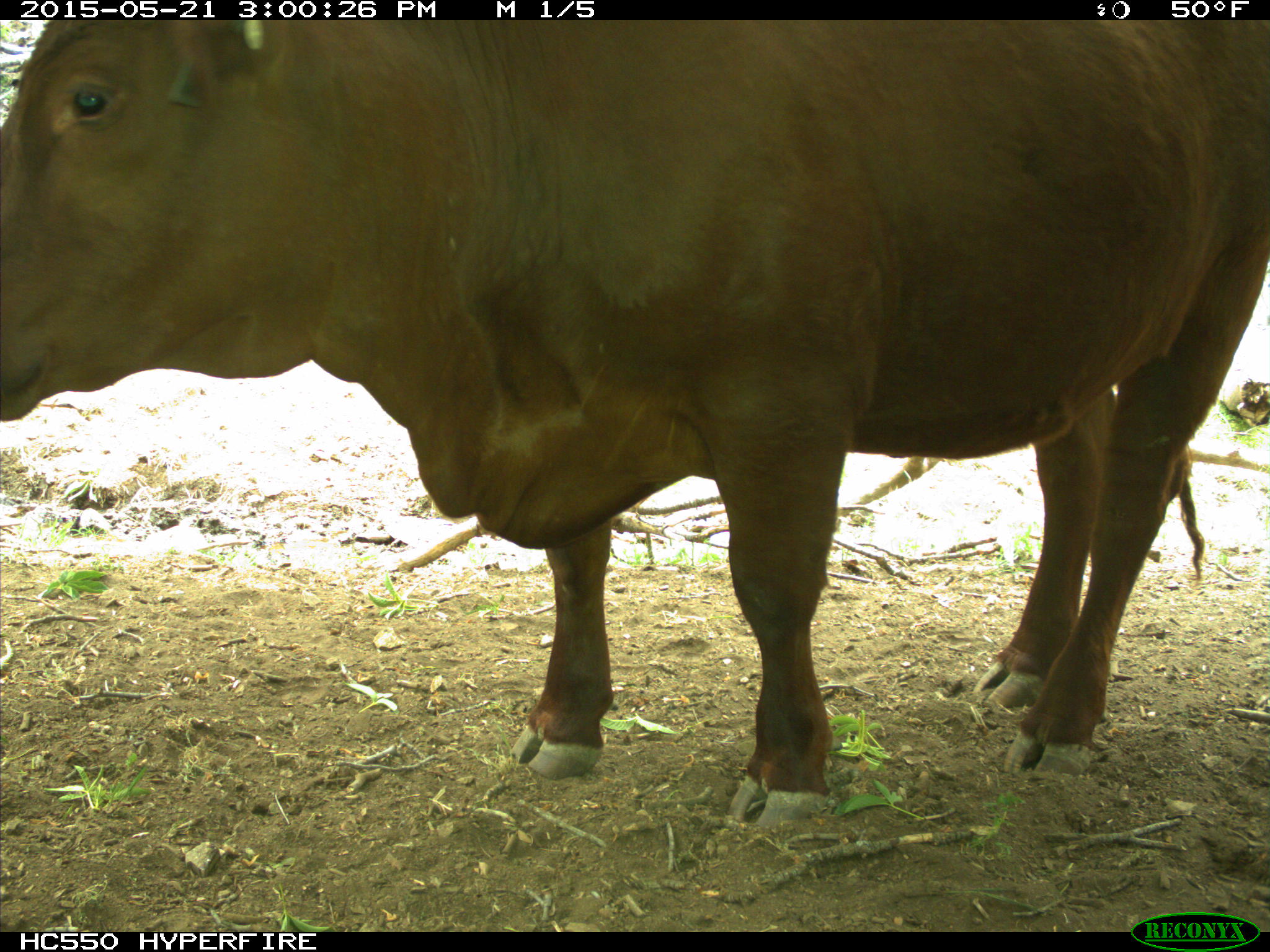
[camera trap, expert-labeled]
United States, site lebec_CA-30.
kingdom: Animalia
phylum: Chordata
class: Mammalia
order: Artiodactyla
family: Bovidae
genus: Bos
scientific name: Bos taurus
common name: domestic cow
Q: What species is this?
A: Bos taurus (domestic cow).